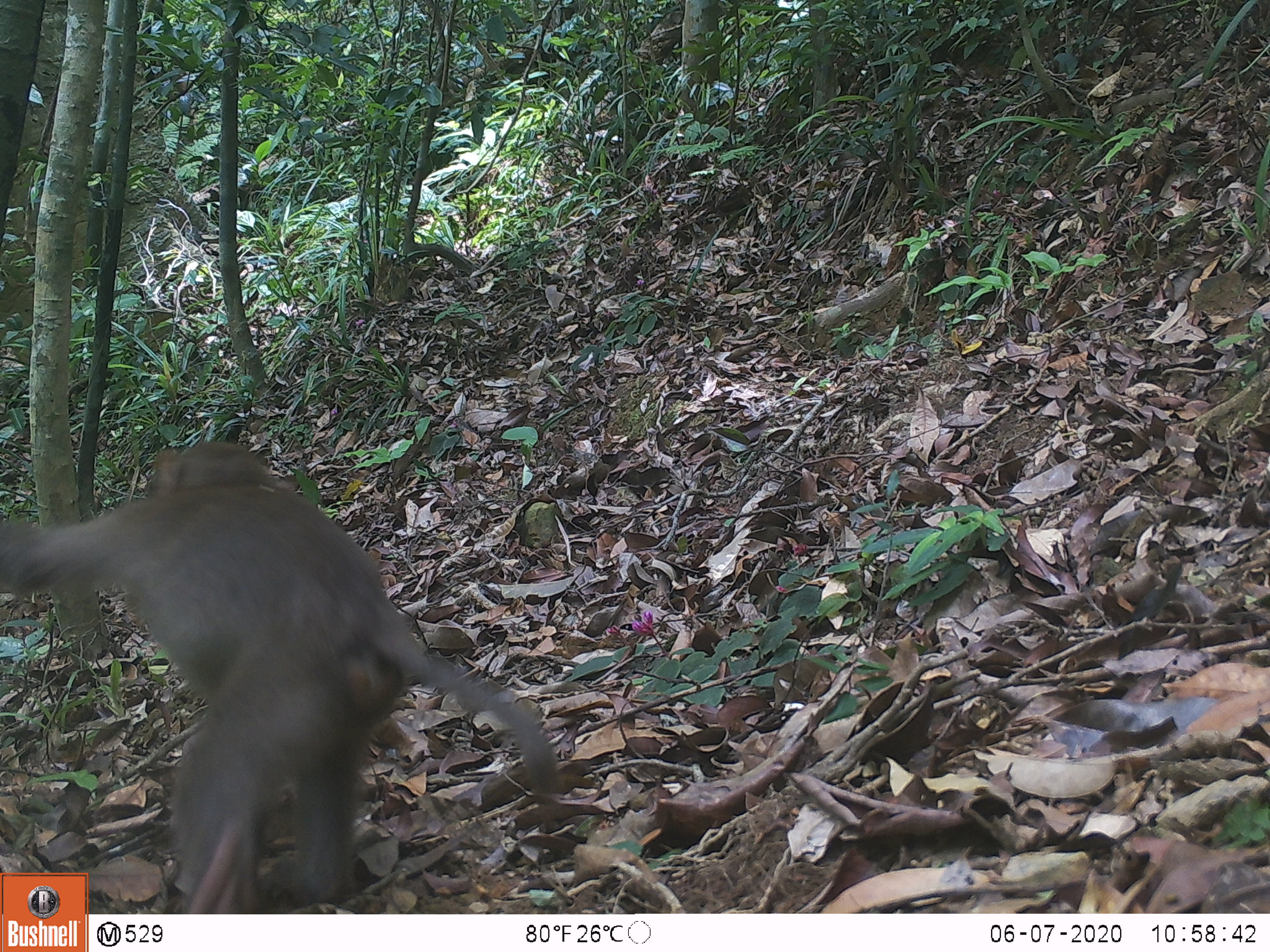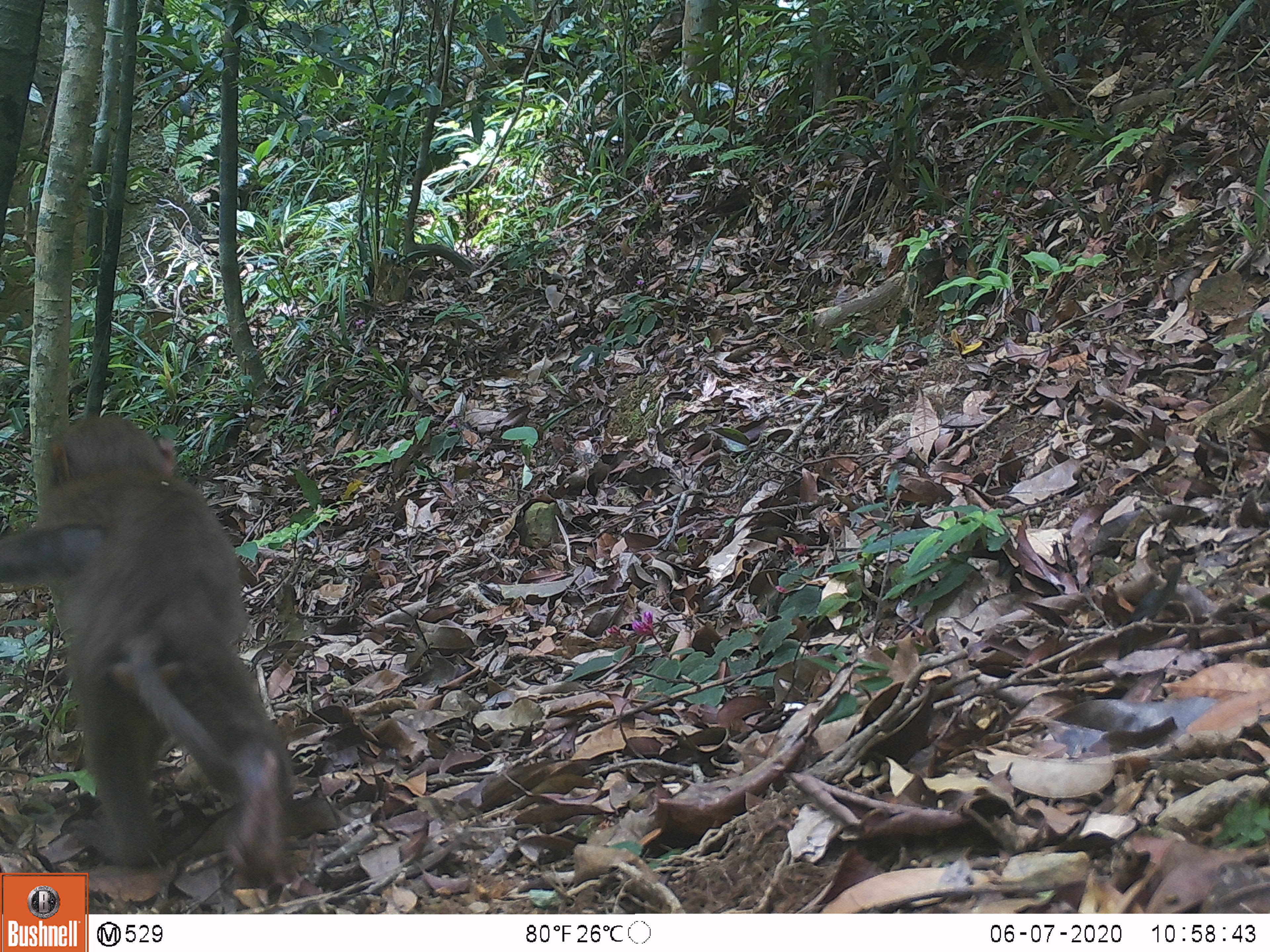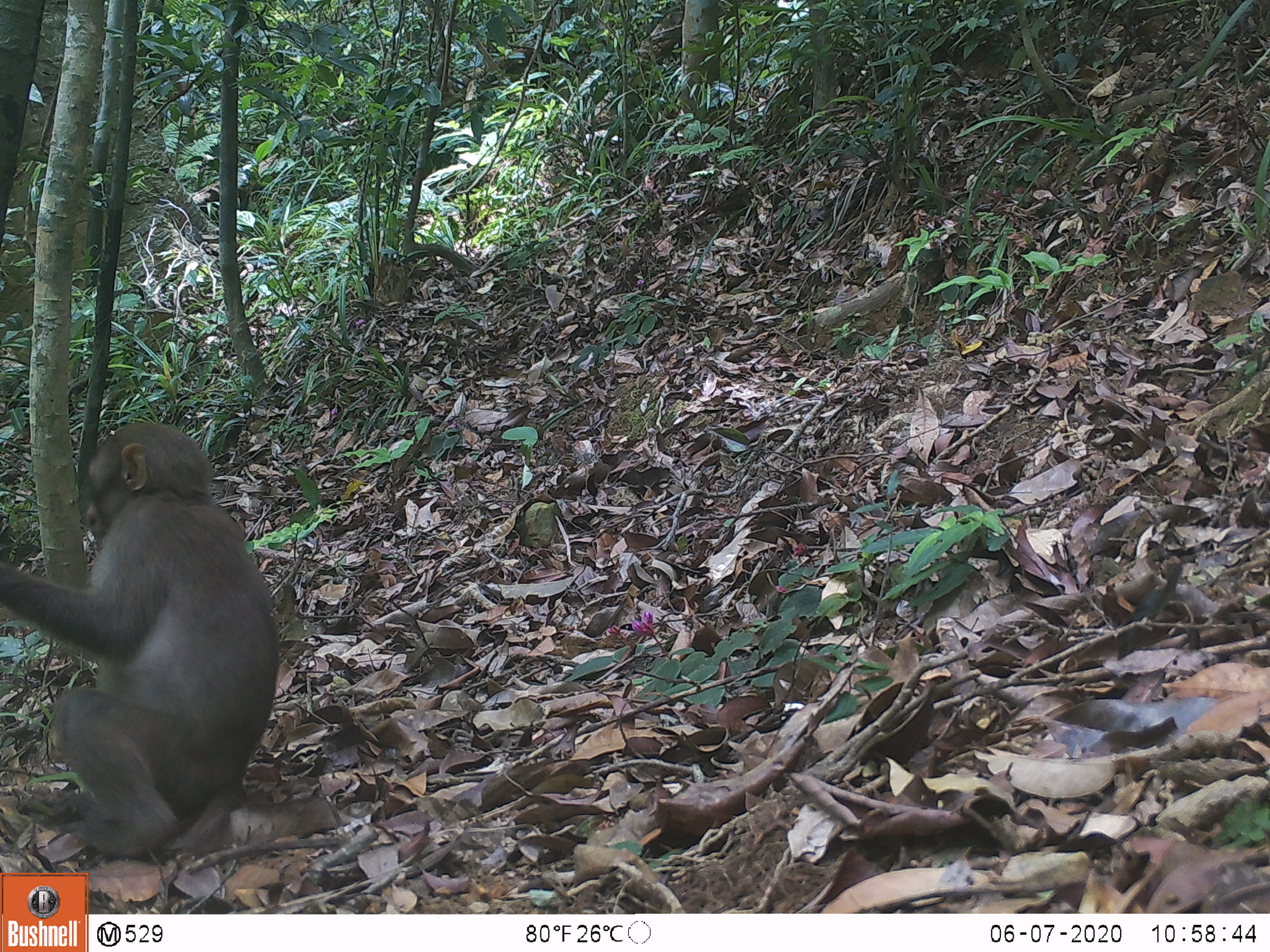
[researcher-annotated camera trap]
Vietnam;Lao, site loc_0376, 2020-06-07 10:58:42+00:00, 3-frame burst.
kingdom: Animalia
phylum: Chordata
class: Mammalia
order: Primates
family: Cercopithecidae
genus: Macaca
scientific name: Macaca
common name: macaques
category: assam or rhesus macaque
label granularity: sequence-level